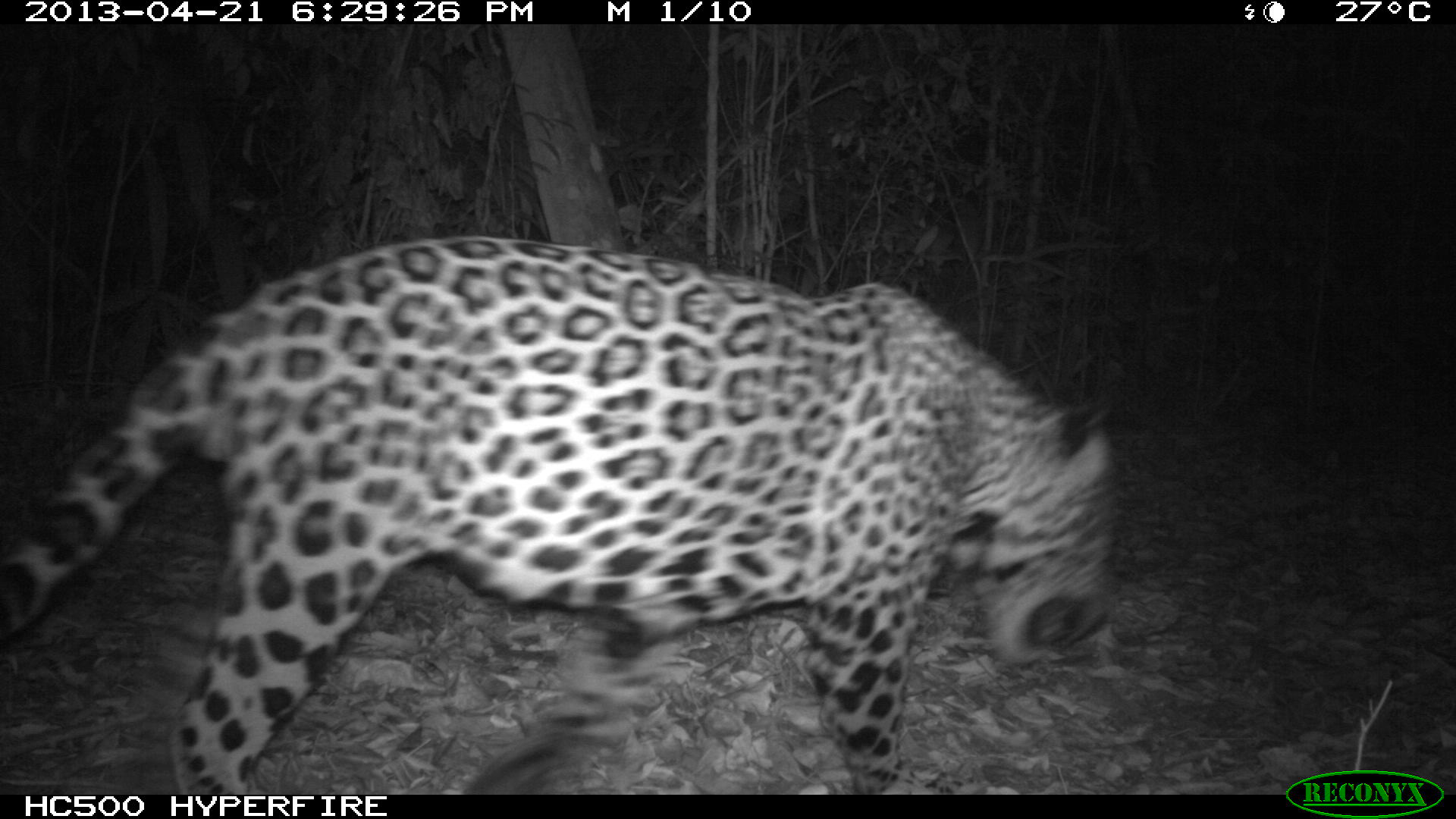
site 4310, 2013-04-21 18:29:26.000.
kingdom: Animalia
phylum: Chordata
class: Mammalia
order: Carnivora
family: Felidae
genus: Panthera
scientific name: Panthera onca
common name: jaguar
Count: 1.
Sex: male.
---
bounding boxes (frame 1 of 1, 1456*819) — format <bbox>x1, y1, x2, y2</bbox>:
panthera onca: <bbox>2, 232, 1117, 793</bbox>